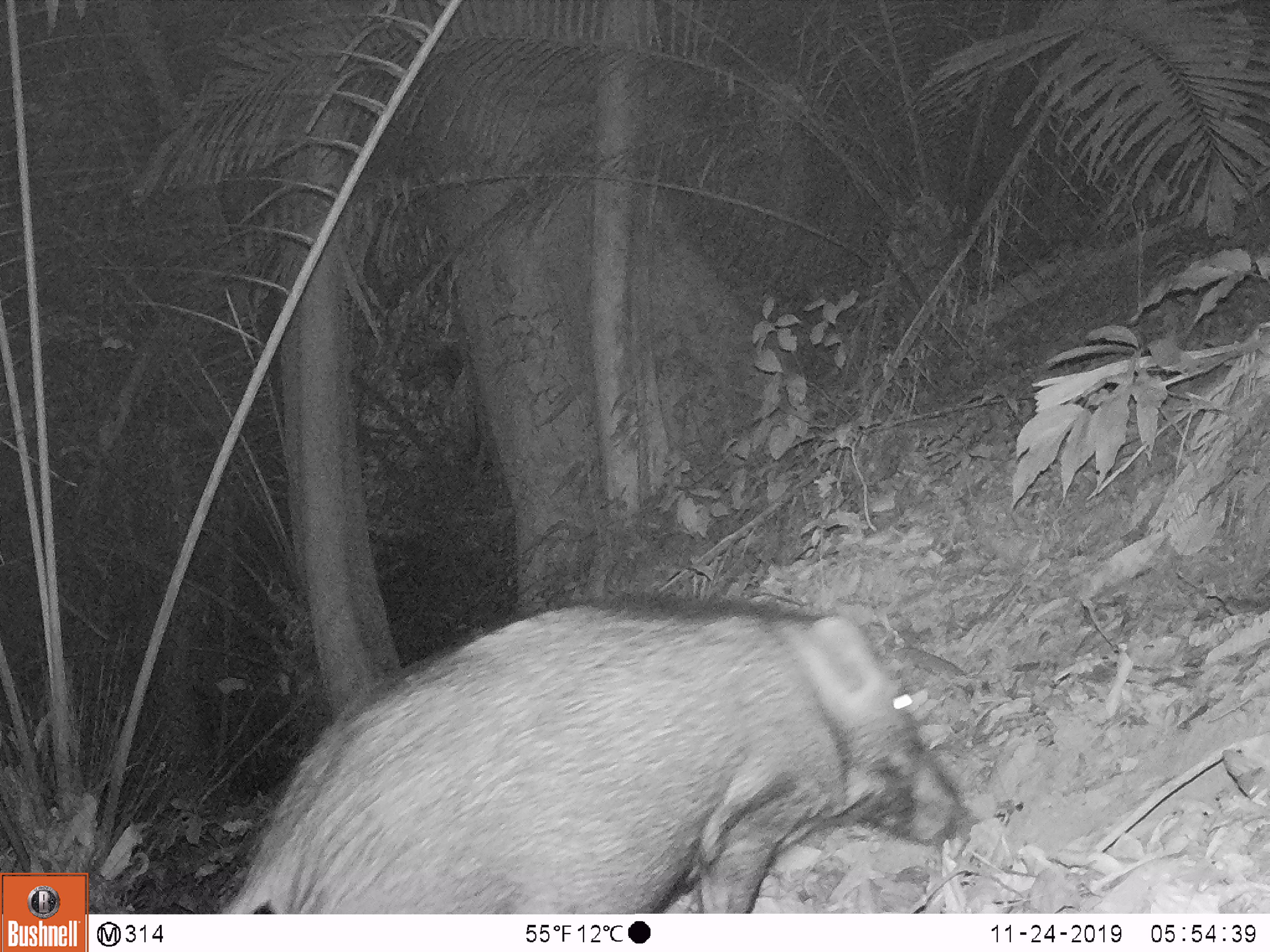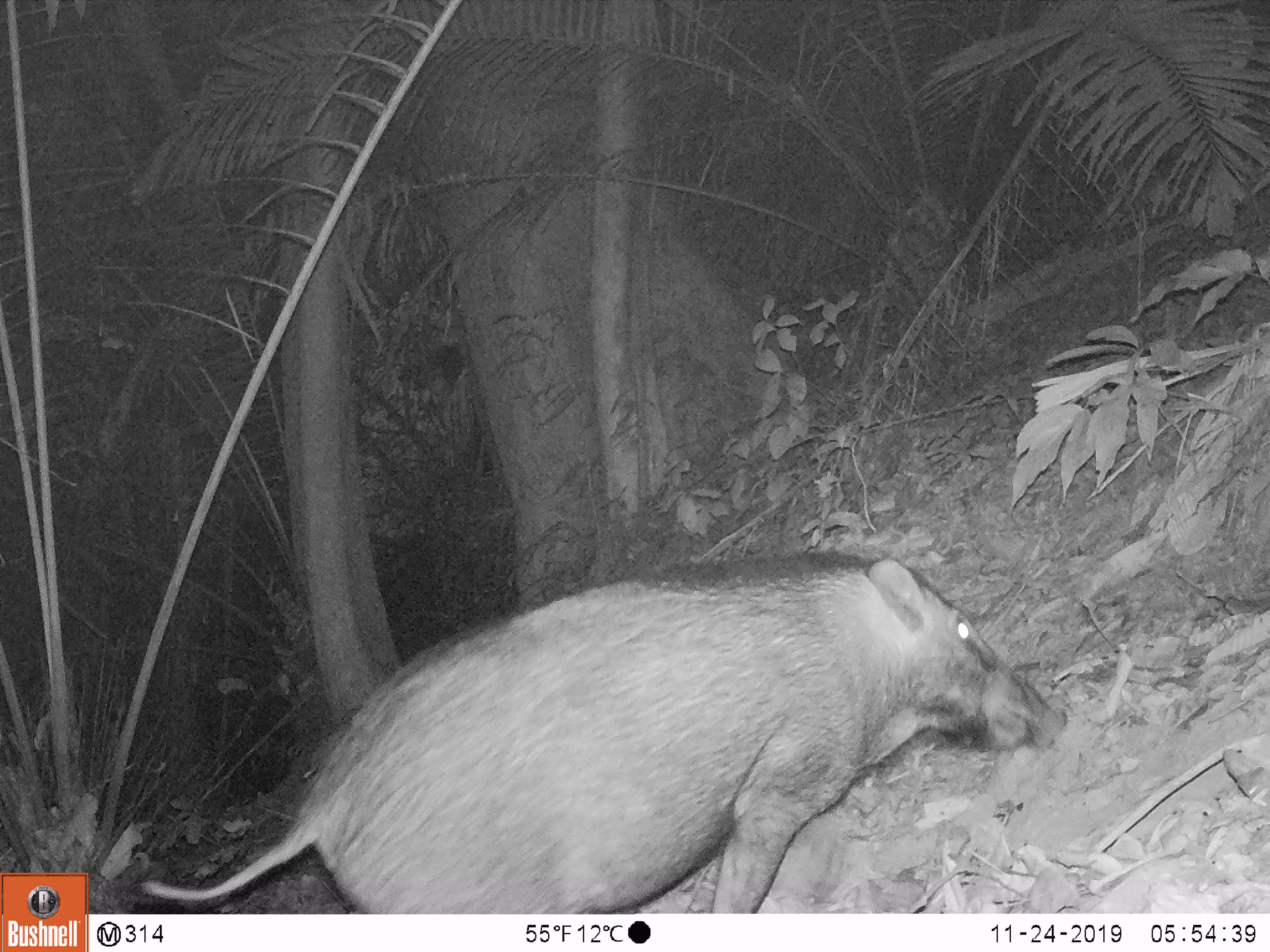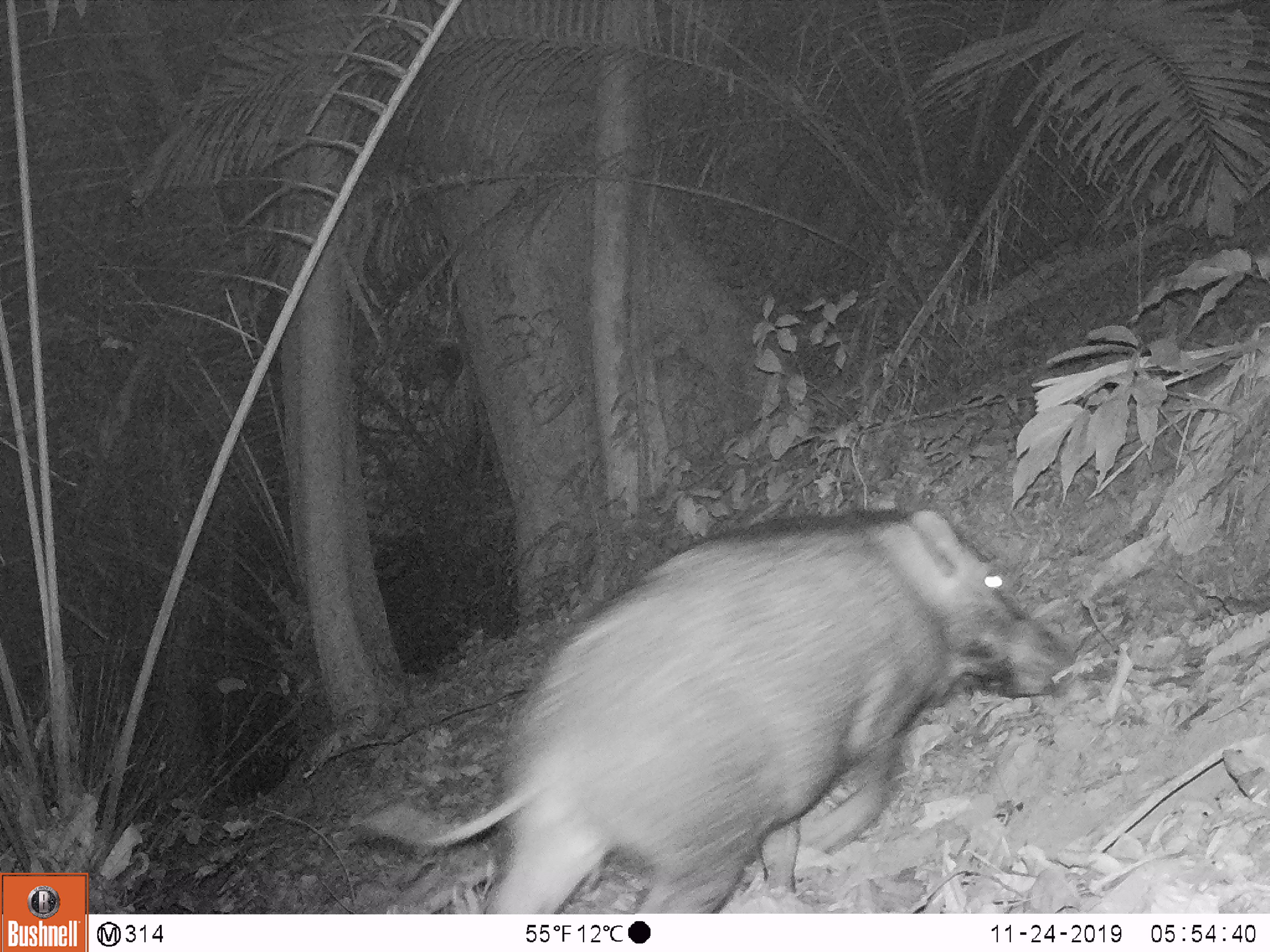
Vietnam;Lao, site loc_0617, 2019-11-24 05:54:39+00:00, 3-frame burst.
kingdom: Animalia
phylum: Chordata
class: Mammalia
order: Artiodactyla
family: Suidae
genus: Sus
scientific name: Sus scrofa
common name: eurasian wild pig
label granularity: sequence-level